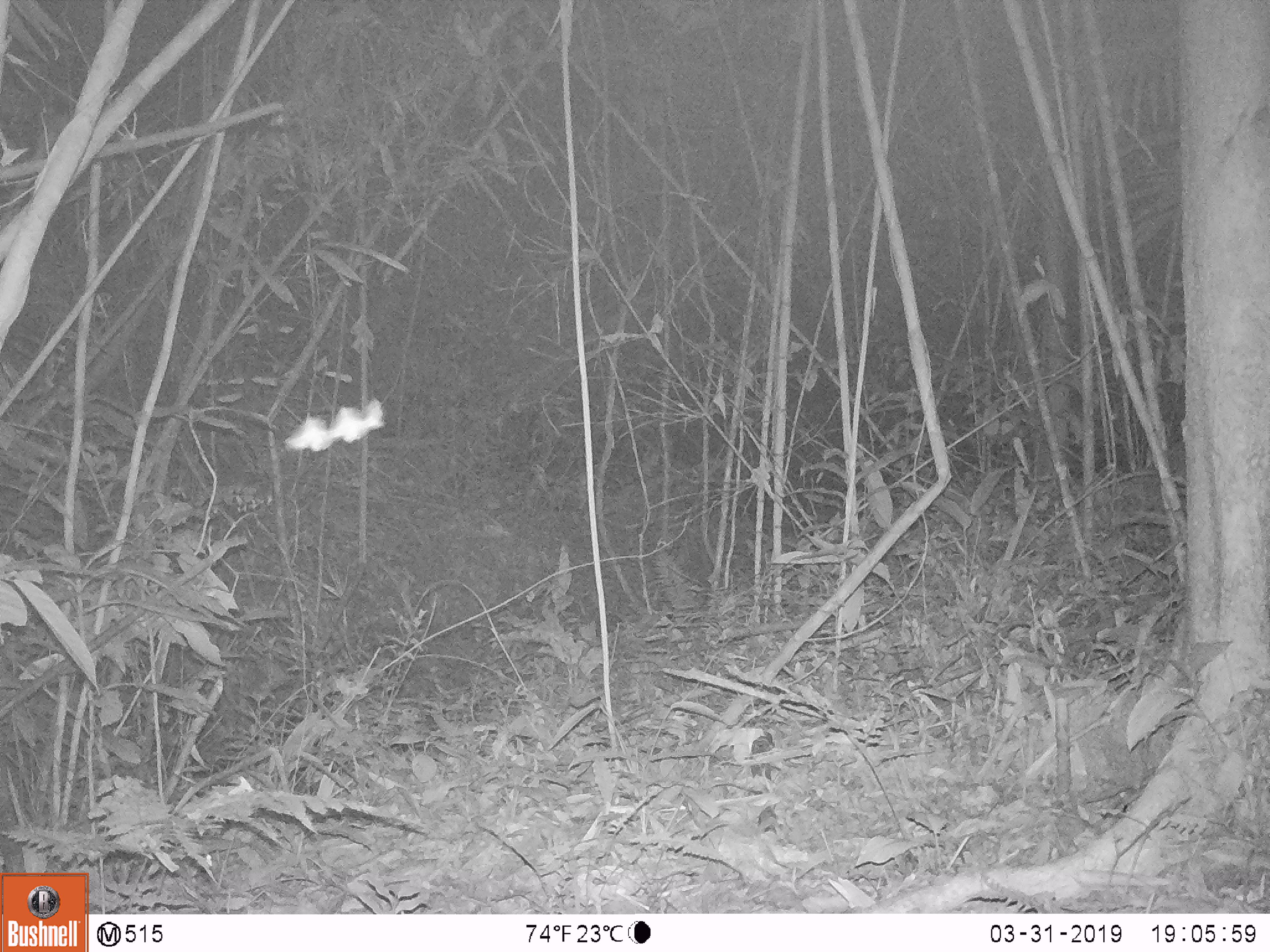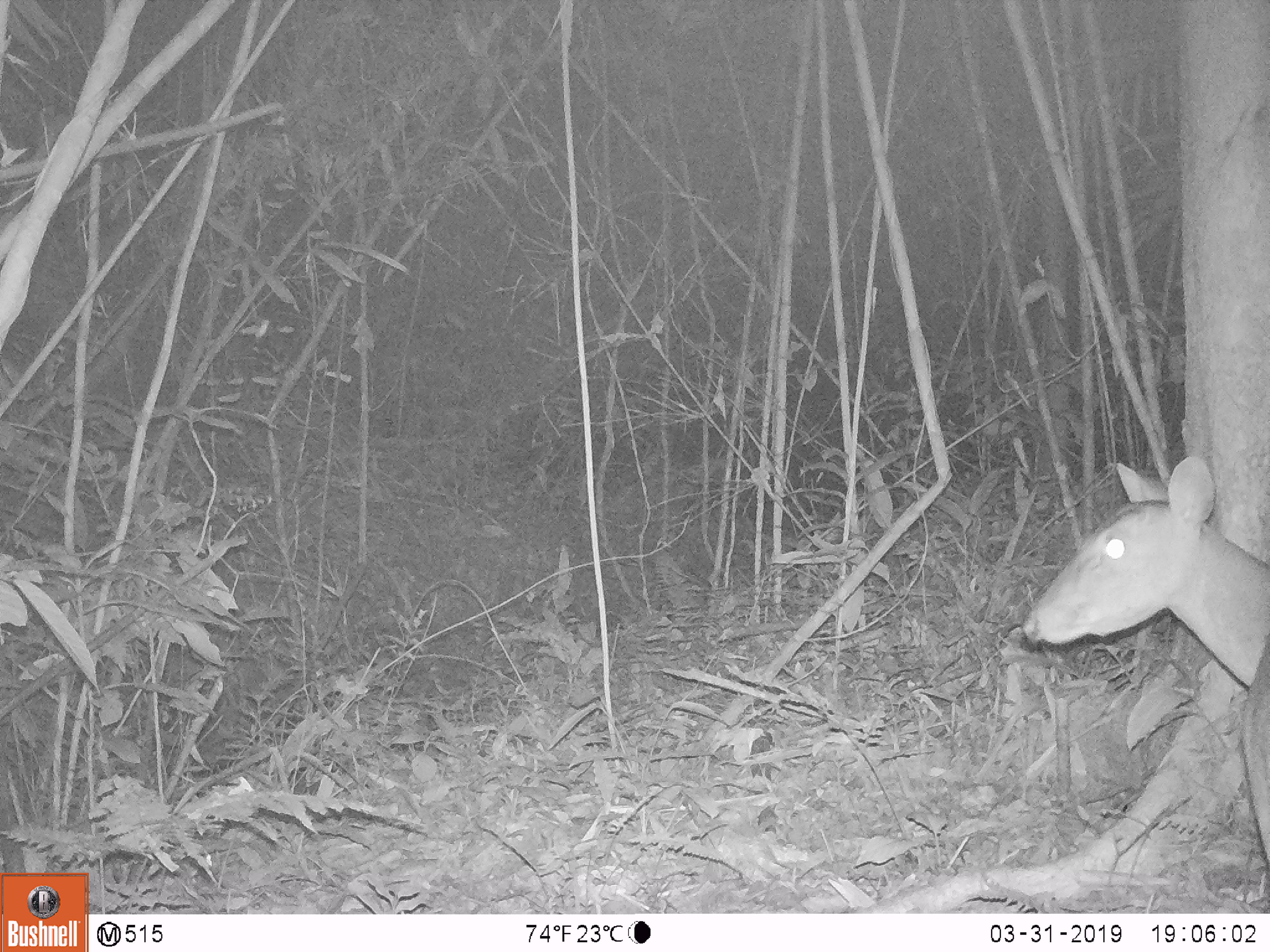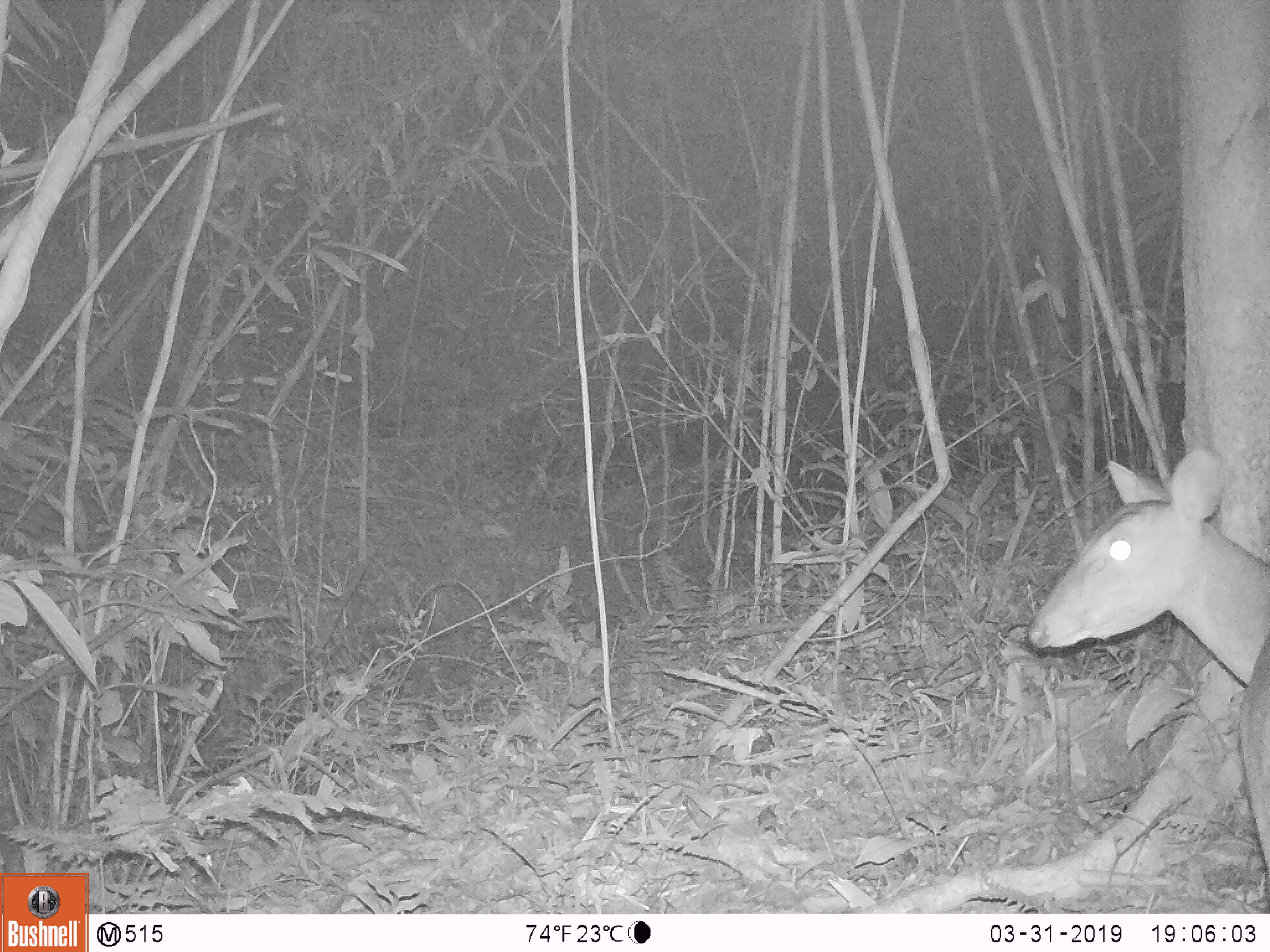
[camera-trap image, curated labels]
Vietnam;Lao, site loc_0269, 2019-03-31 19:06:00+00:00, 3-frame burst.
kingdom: Animalia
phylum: Chordata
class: Mammalia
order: Artiodactyla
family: Cervidae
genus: Muntiacus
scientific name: Muntiacus vuquangensis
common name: large-antlered muntjac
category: large antlered muntjac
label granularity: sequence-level